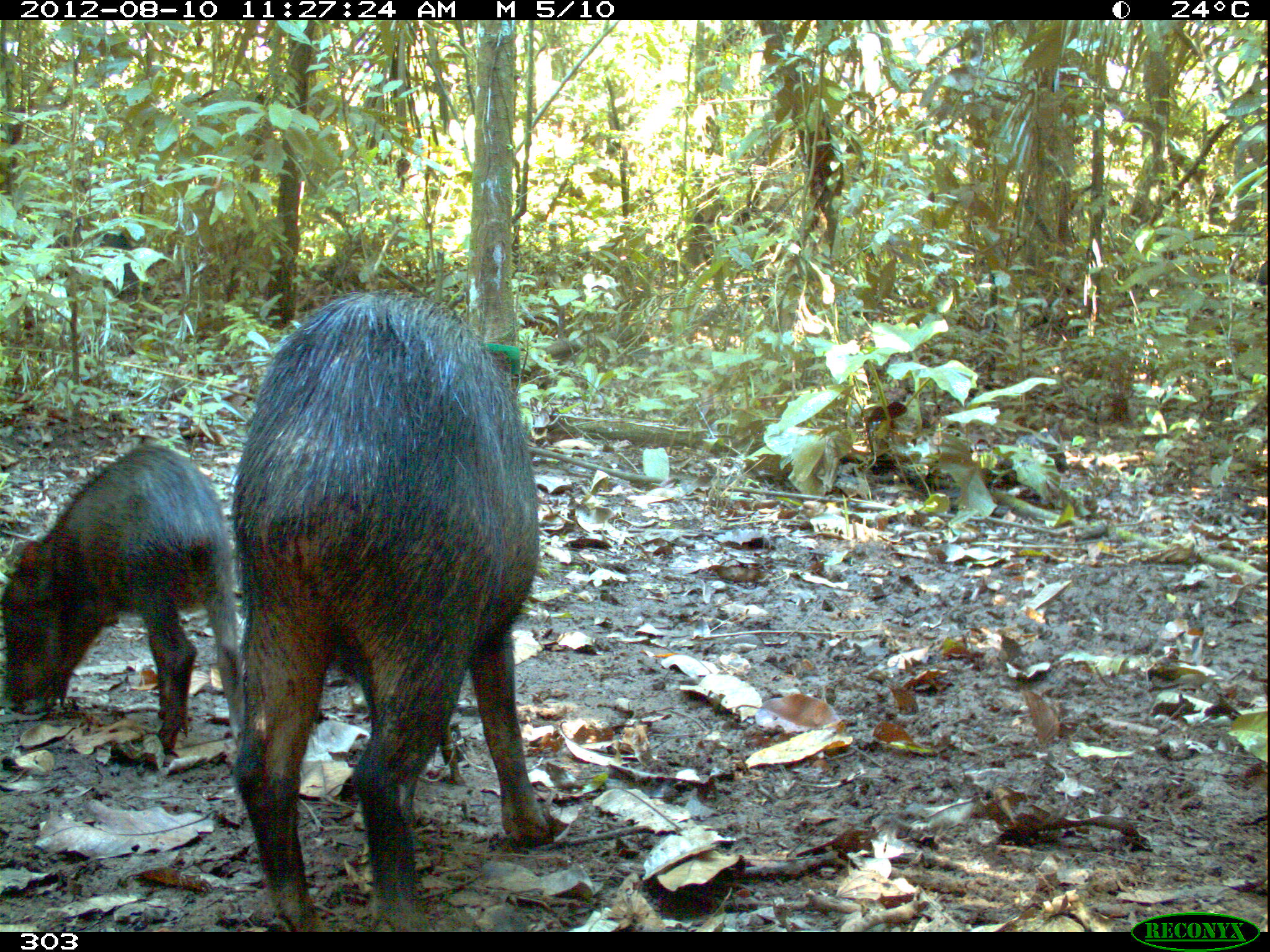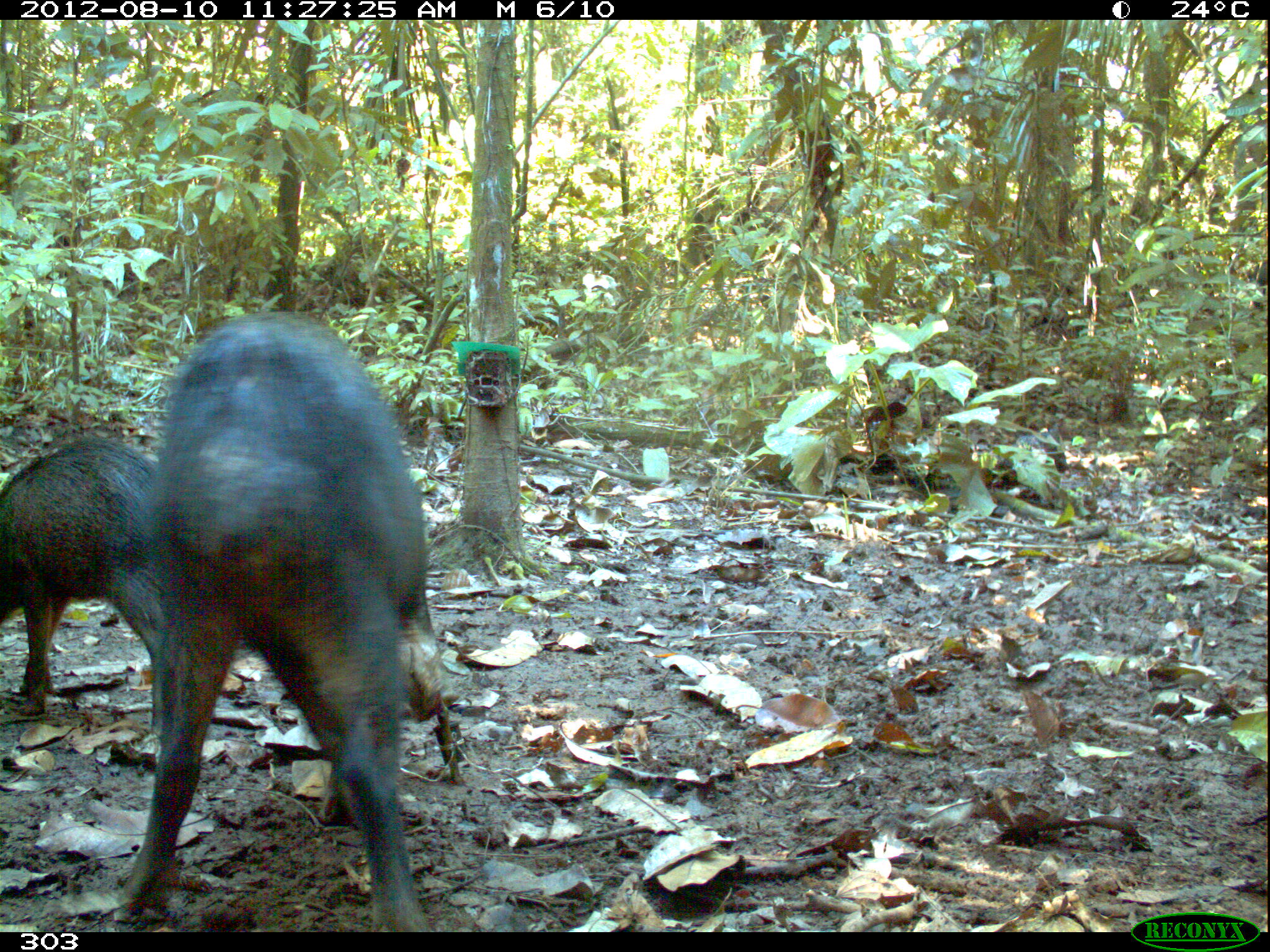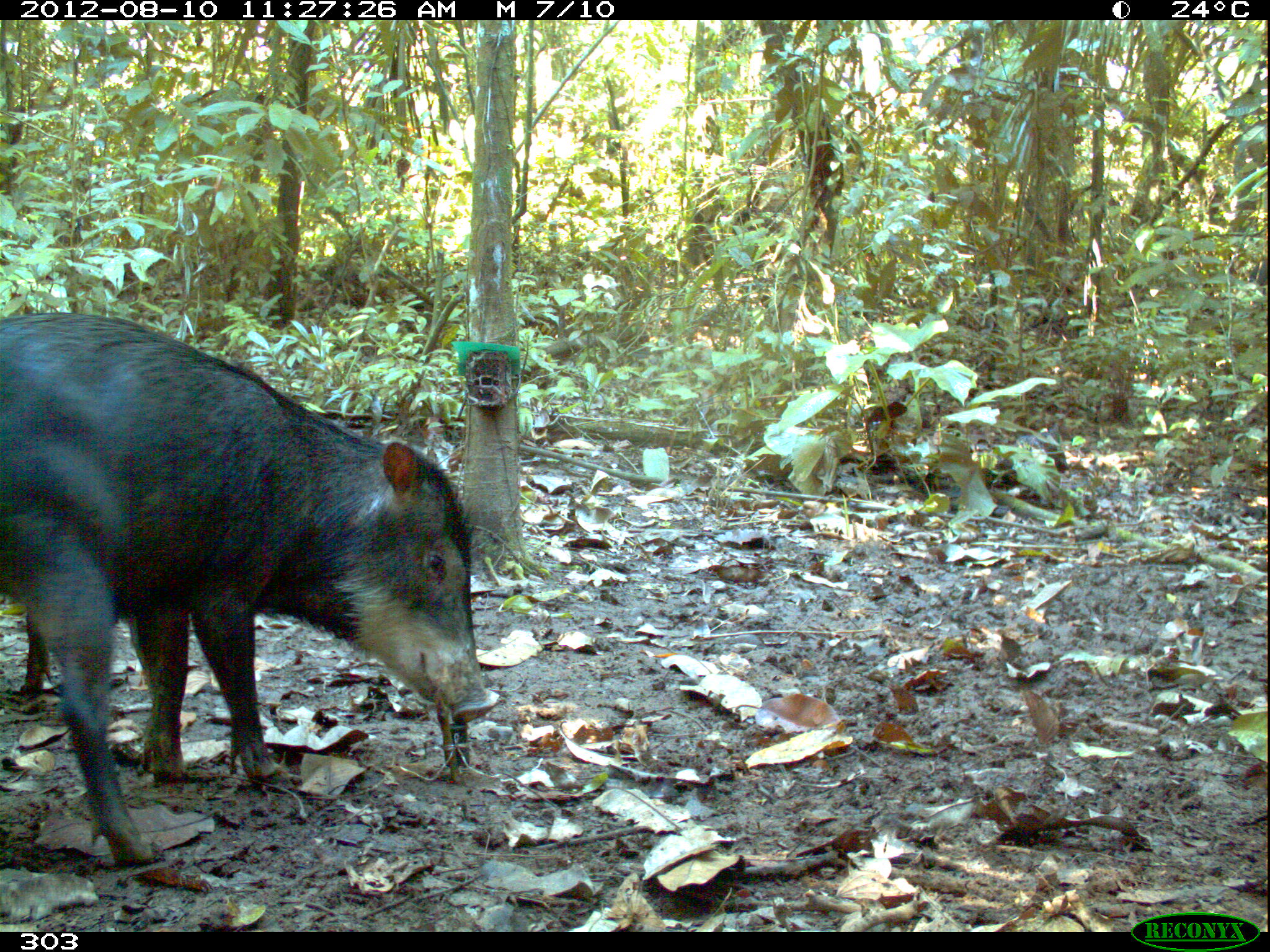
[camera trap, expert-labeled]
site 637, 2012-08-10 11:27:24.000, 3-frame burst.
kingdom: Animalia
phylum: Chordata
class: Mammalia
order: Artiodactyla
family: Tayassuidae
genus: Tayassu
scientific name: Tayassu pecari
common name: white-lipped peccary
Tayassu pecari (white-lipped peccary).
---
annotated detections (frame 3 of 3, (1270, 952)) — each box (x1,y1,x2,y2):
tayassu pecari: (0,305,502,871); (1249,257,1268,297)